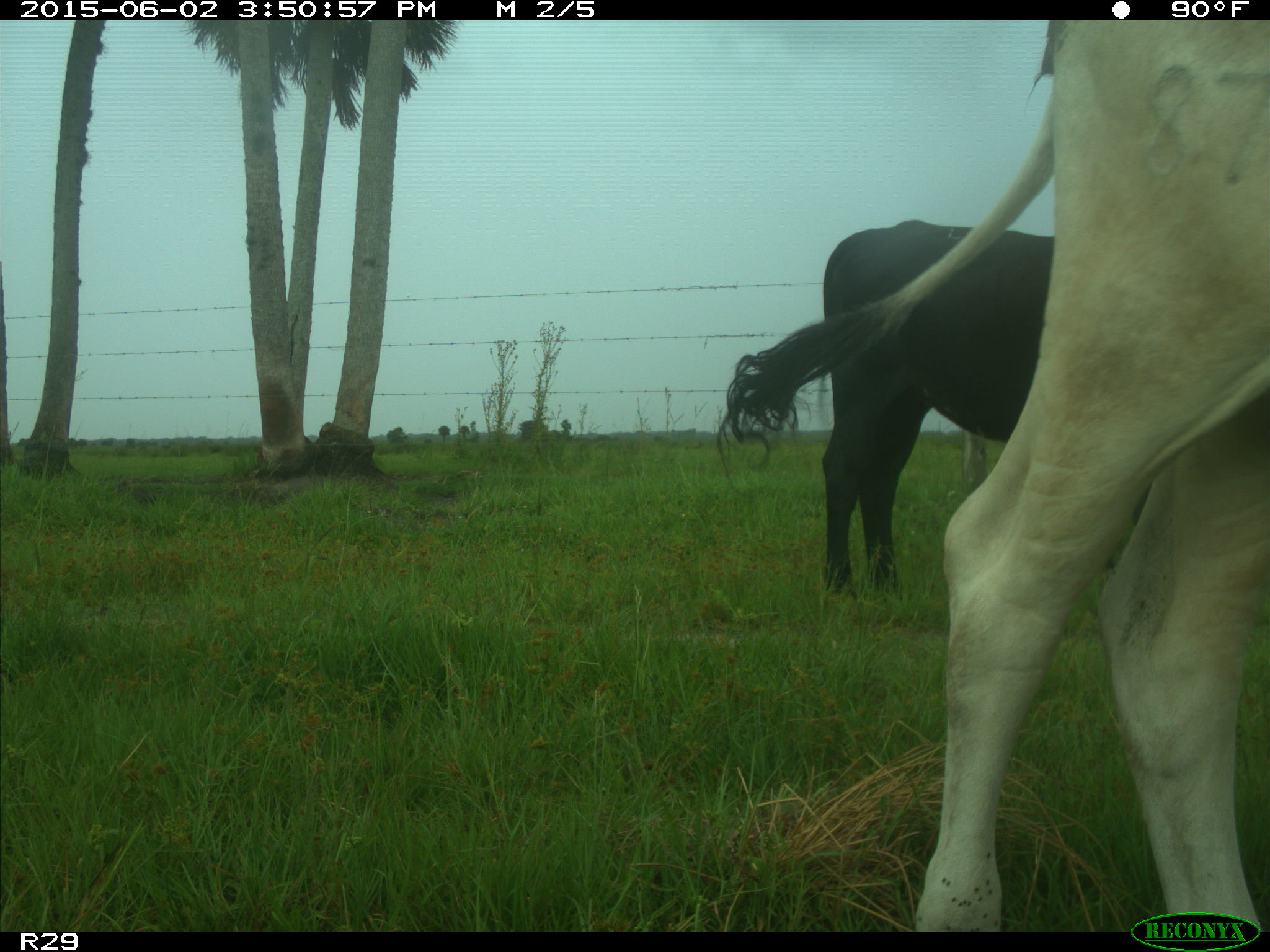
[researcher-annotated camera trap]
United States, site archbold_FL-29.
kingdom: Animalia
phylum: Chordata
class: Mammalia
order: Artiodactyla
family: Bovidae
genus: Bos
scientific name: Bos taurus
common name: domestic cow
Bos taurus (domestic cow).